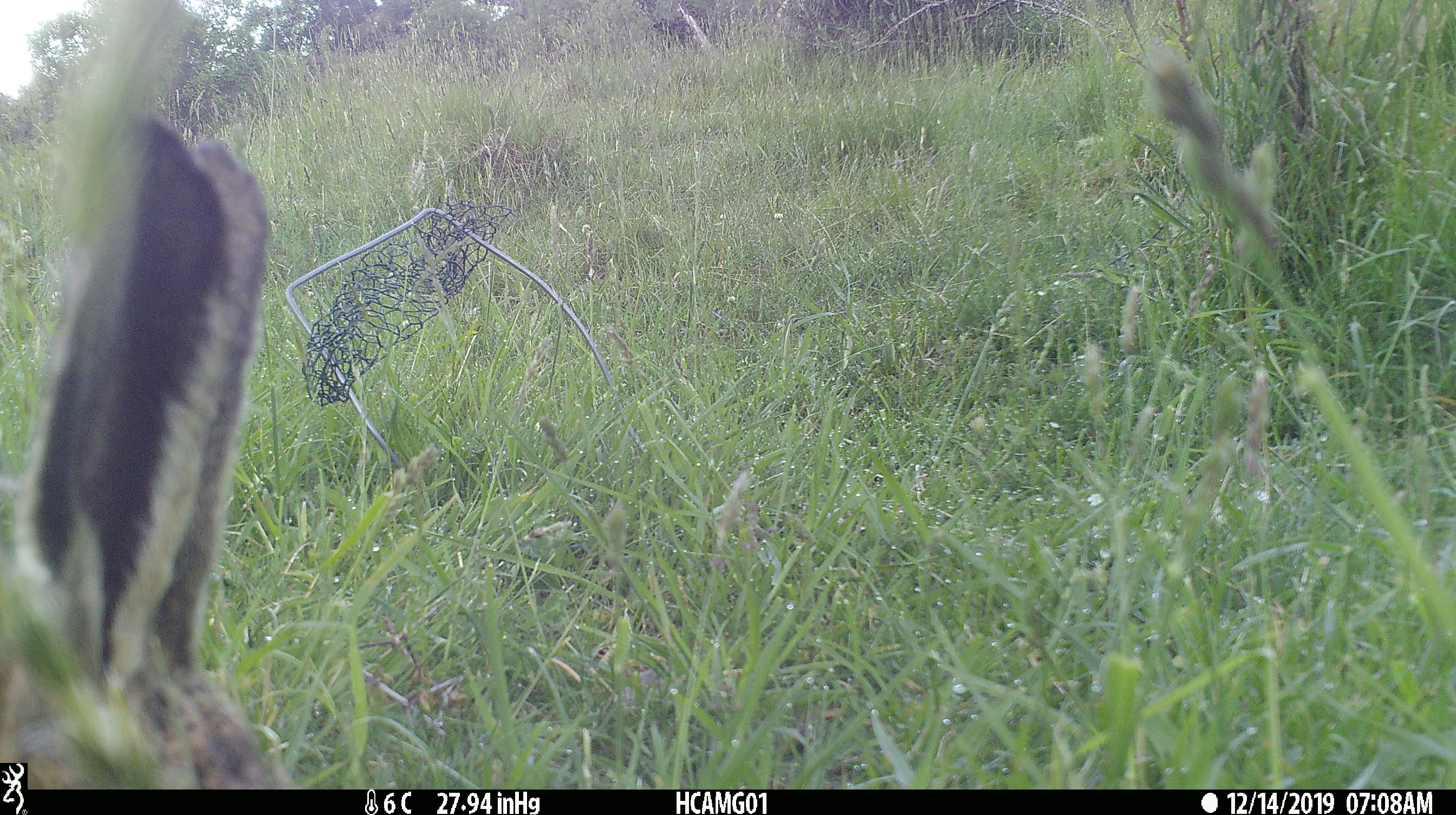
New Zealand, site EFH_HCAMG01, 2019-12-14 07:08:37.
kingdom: Animalia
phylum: Chordata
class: Mammalia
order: Lagomorpha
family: Leporidae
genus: Lepus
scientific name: Lepus europaeus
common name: brown hare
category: hare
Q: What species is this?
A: Hare (brown hare) (Lepus europaeus).